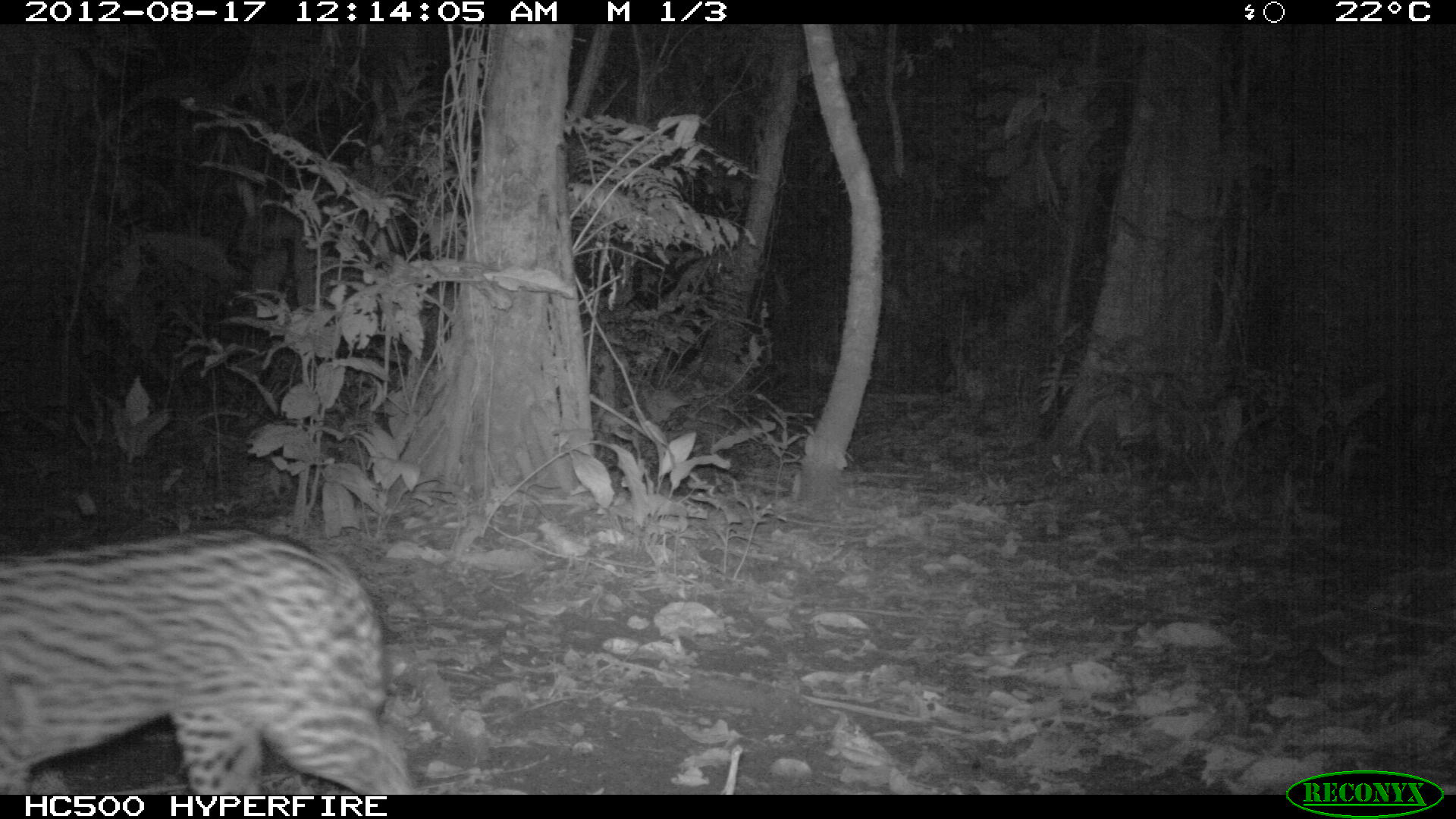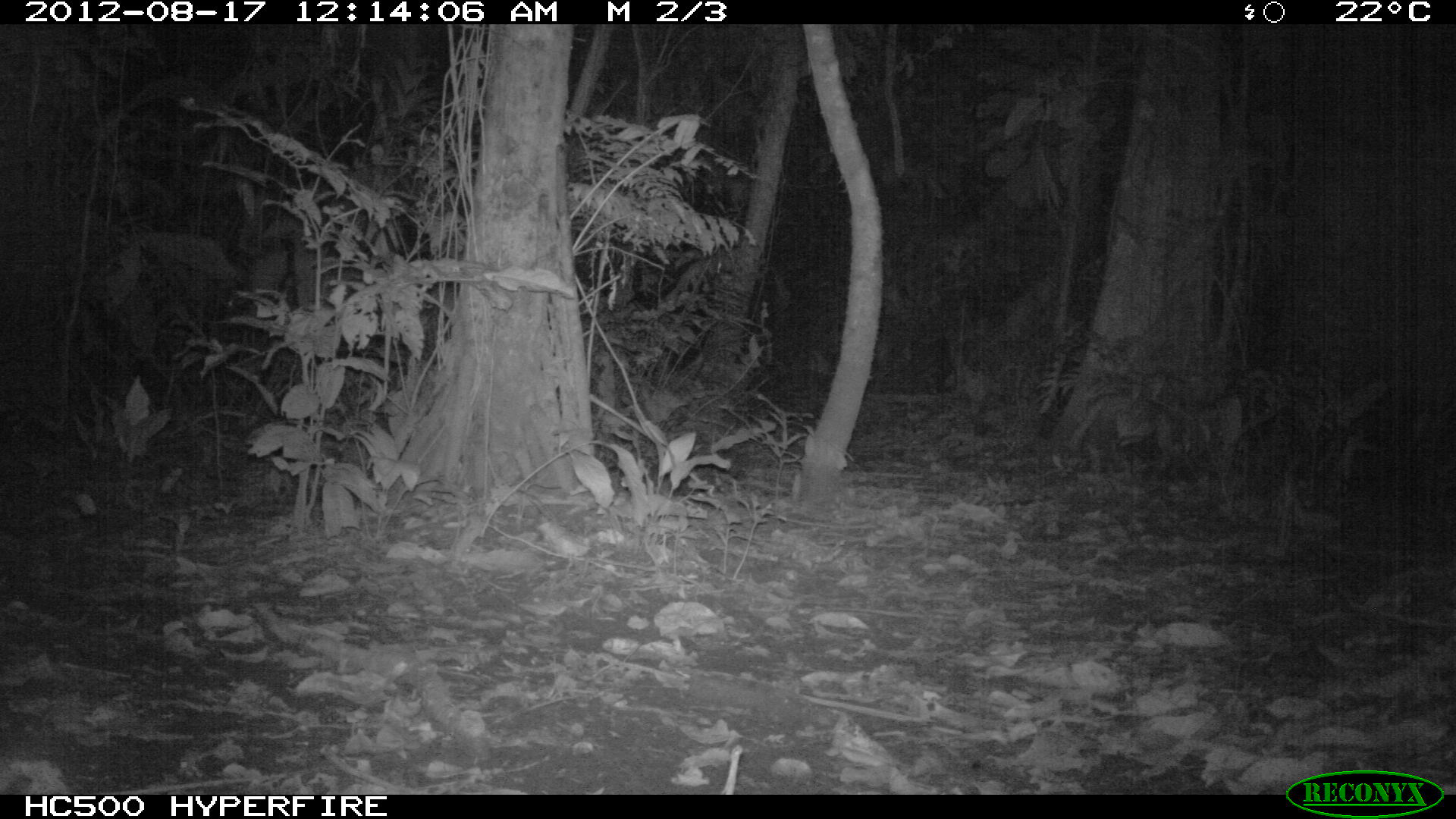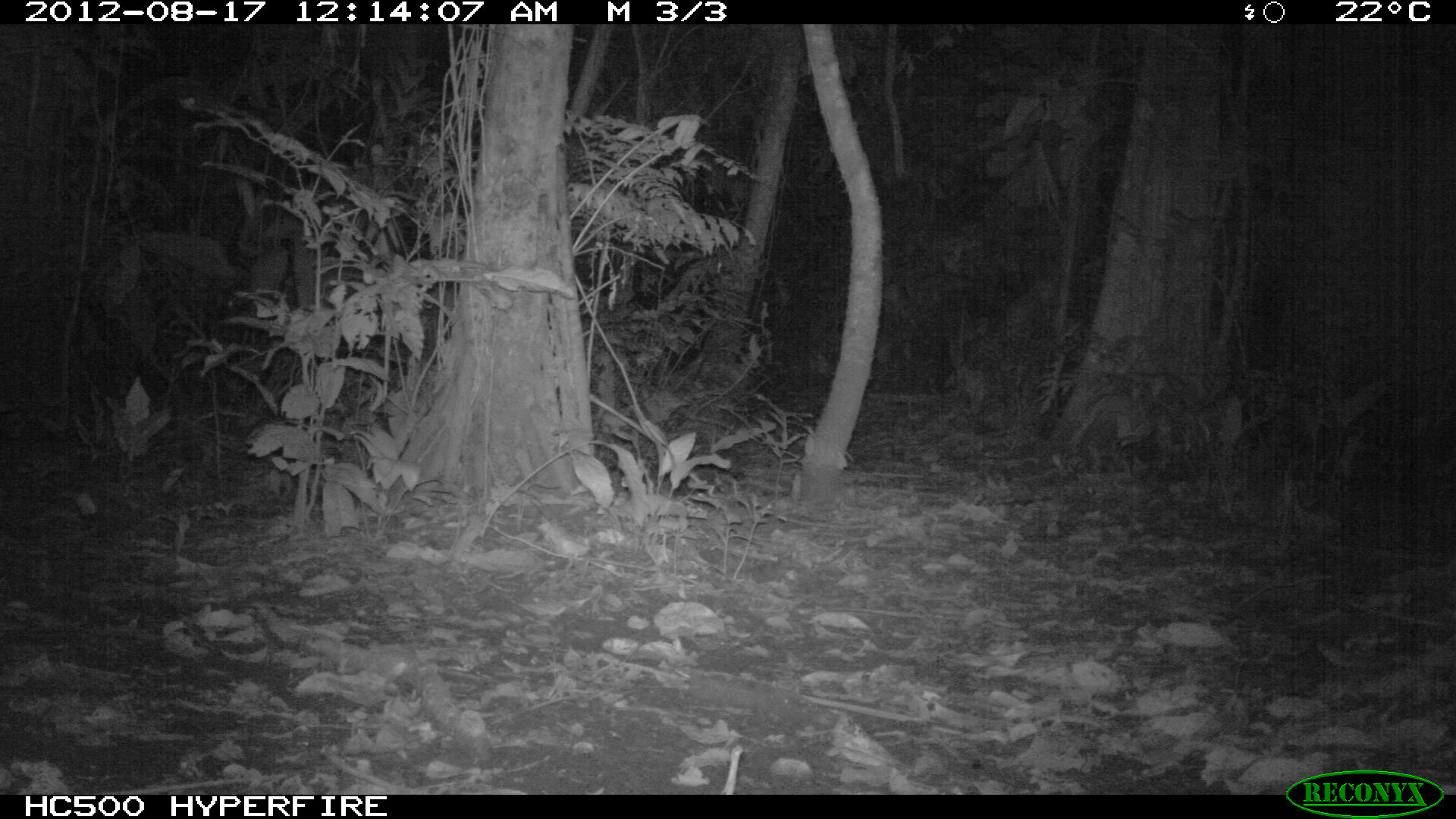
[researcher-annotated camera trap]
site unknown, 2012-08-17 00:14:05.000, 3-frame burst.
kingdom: Animalia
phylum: Chordata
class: Mammalia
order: Carnivora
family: Felidae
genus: Leopardus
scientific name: Leopardus pardalis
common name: ocelot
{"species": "Leopardus pardalis (ocelot)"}